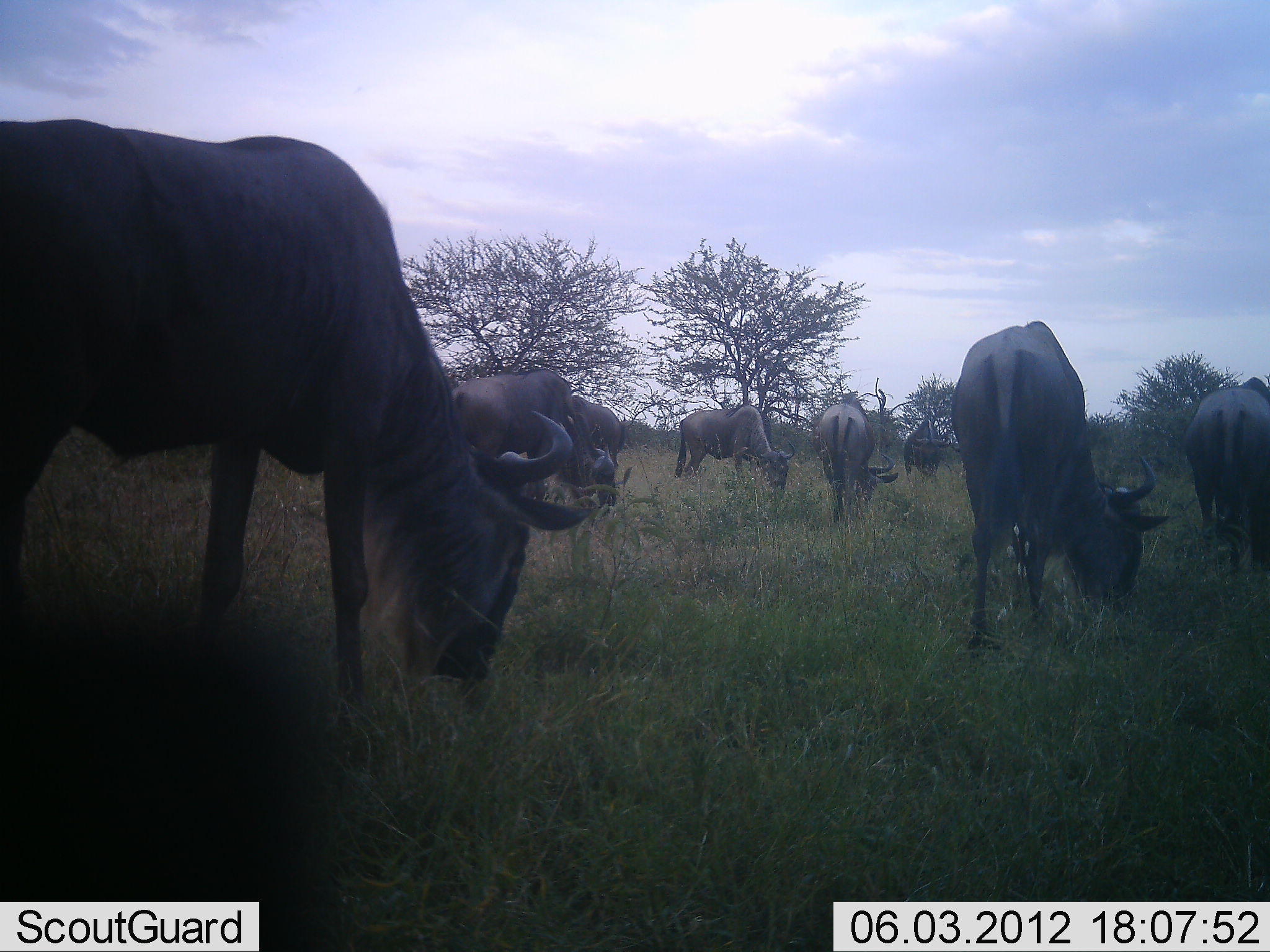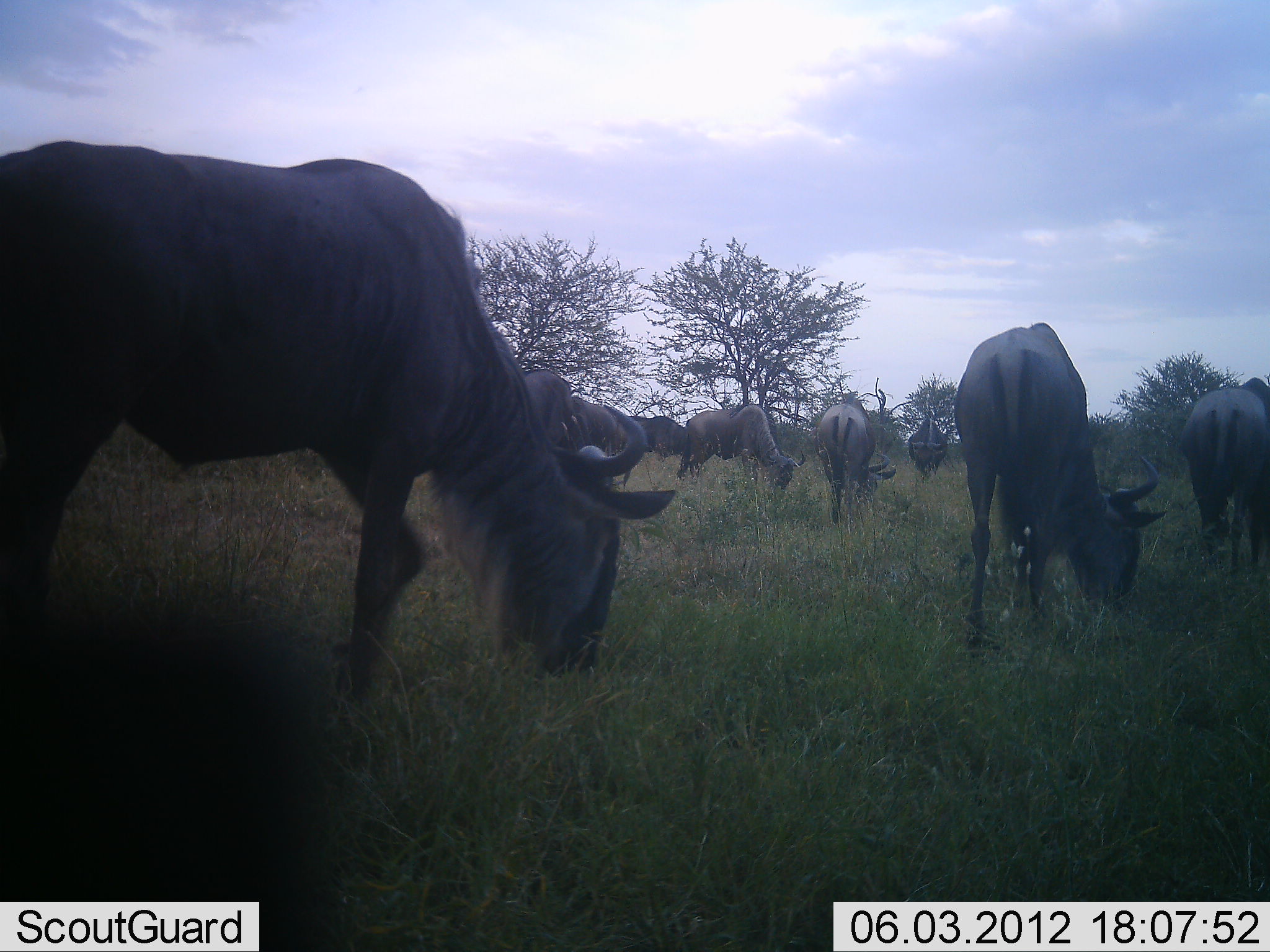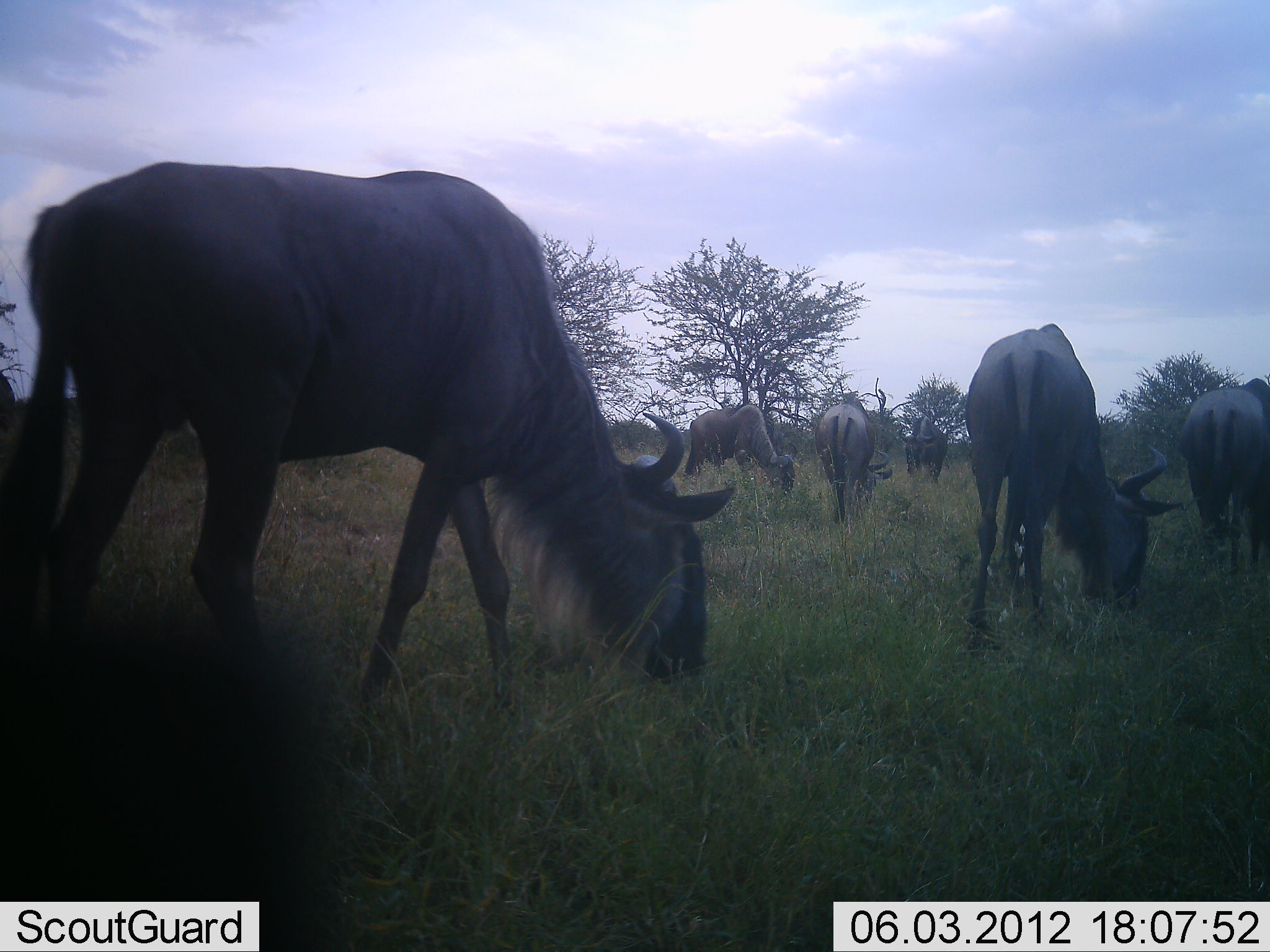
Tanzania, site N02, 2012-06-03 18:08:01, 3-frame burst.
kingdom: Animalia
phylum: Chordata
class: Mammalia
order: Artiodactyla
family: Bovidae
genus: Connochaetes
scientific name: Connochaetes taurinus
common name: blue wildebeest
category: wildebeest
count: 9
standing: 50%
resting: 0%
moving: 40%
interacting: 0%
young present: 0%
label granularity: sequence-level